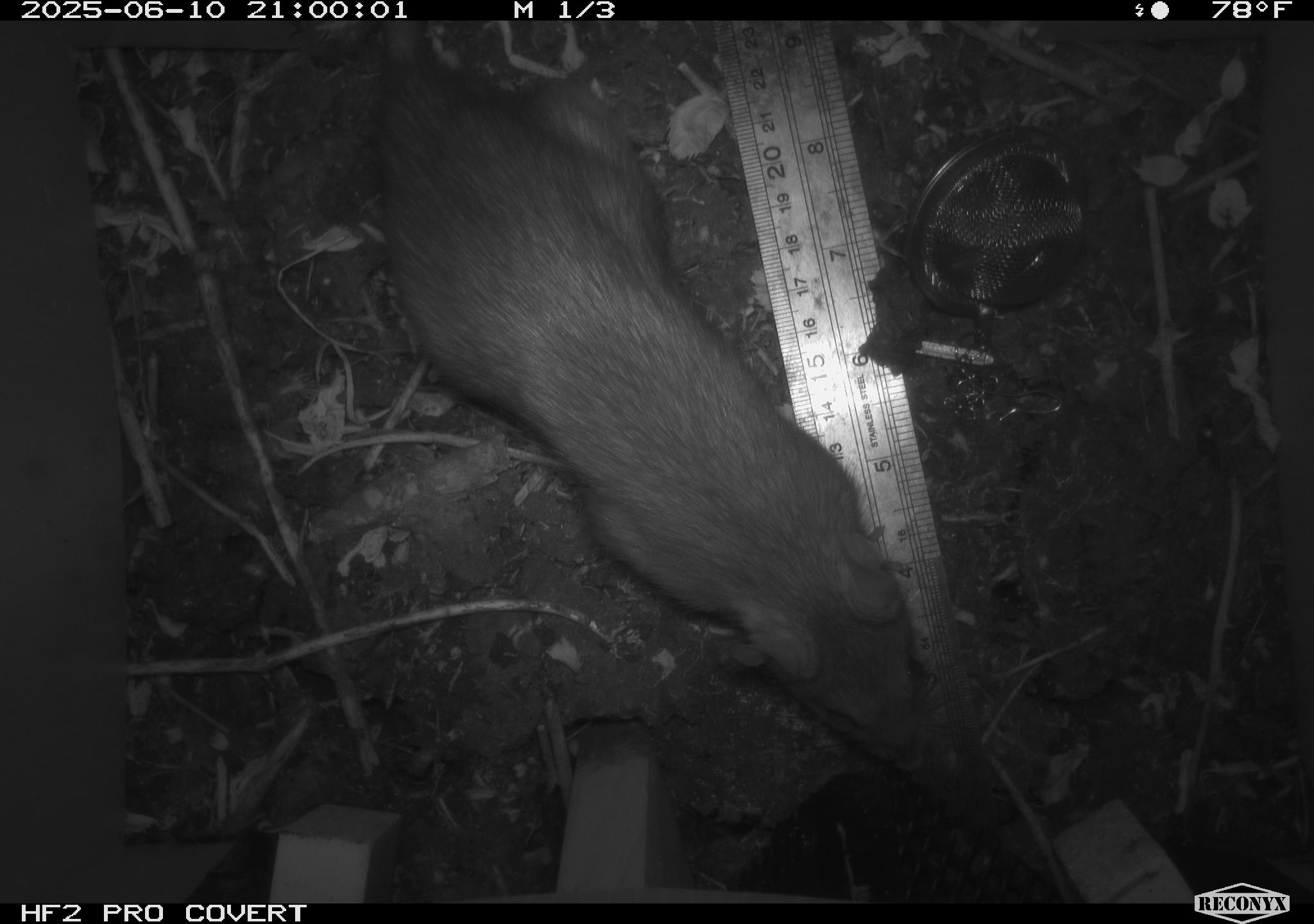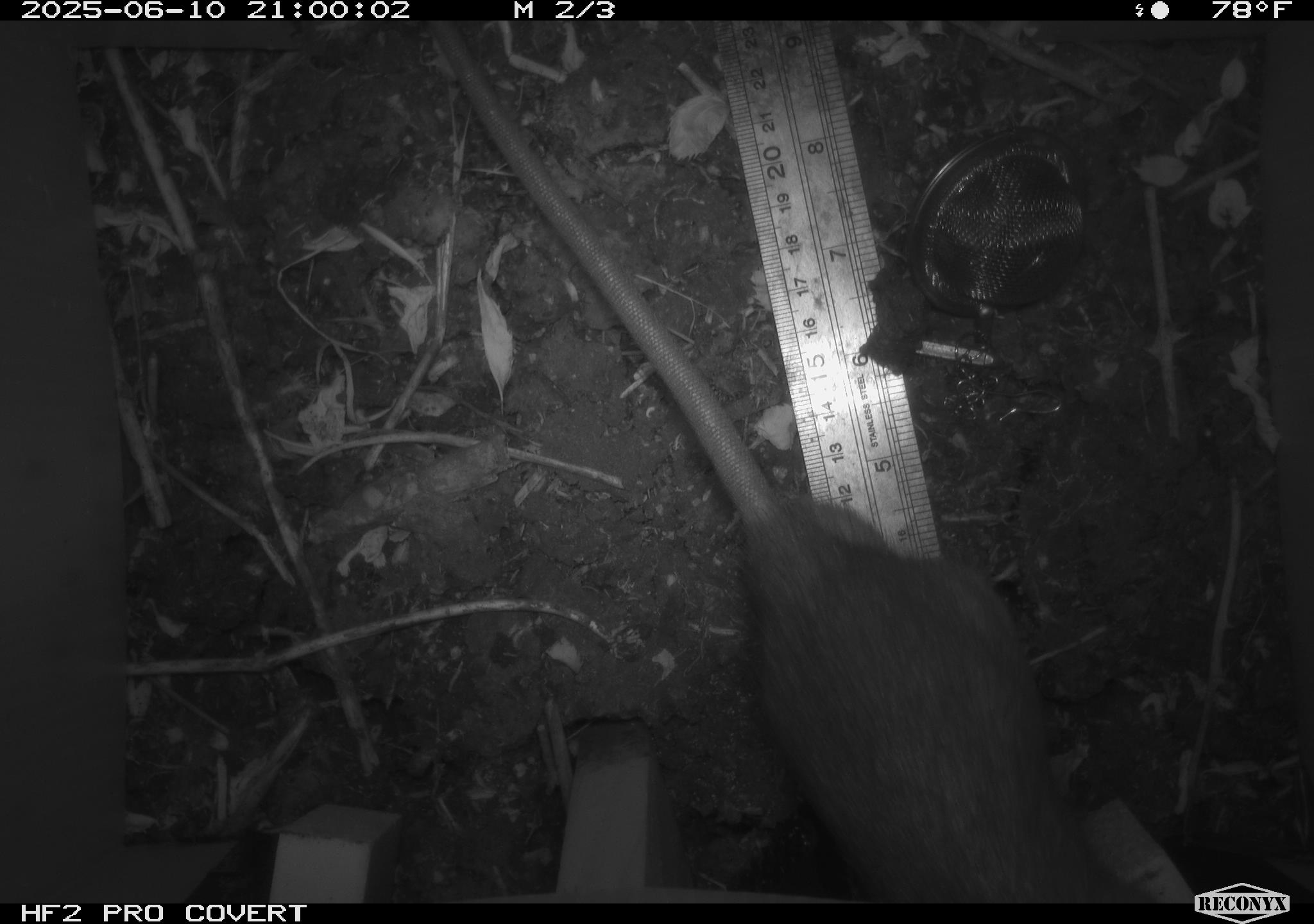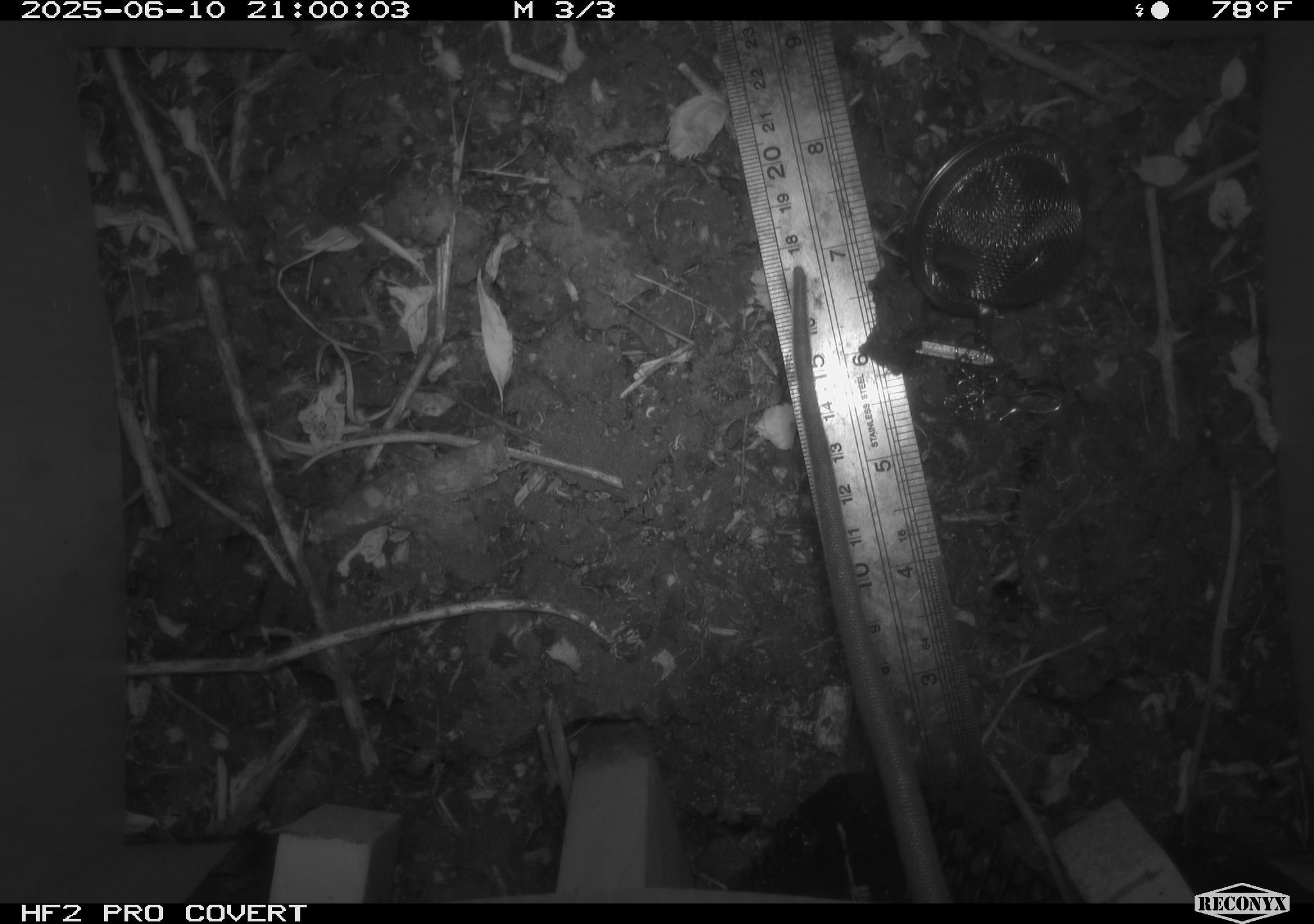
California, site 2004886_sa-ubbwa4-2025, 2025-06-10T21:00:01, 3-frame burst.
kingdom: Animalia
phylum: Chordata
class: Mammalia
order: Rodentia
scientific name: Rodentia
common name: rodent